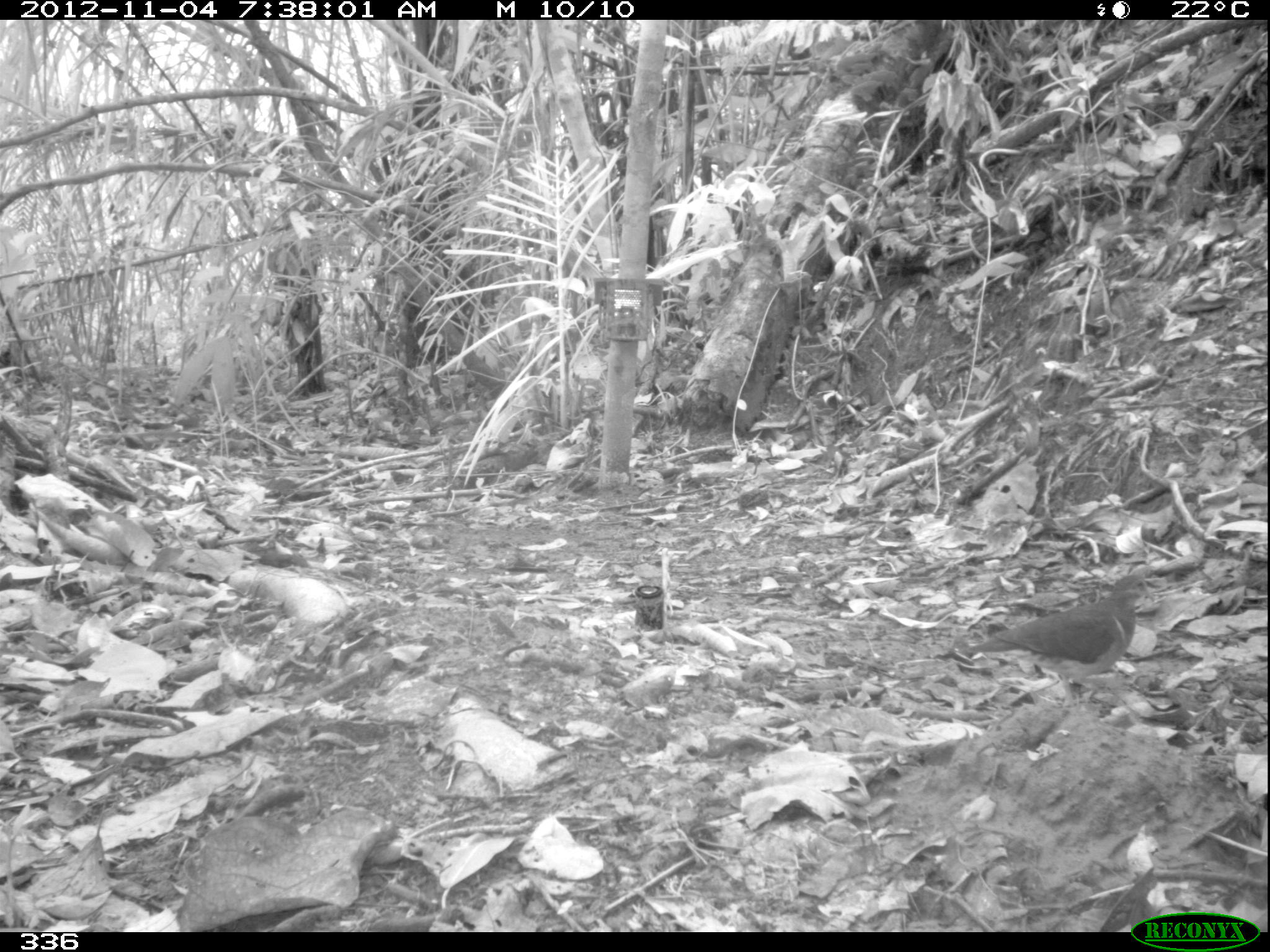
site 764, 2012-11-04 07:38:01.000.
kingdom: Animalia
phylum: Chordata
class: Aves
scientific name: Aves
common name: bird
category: unknown bird